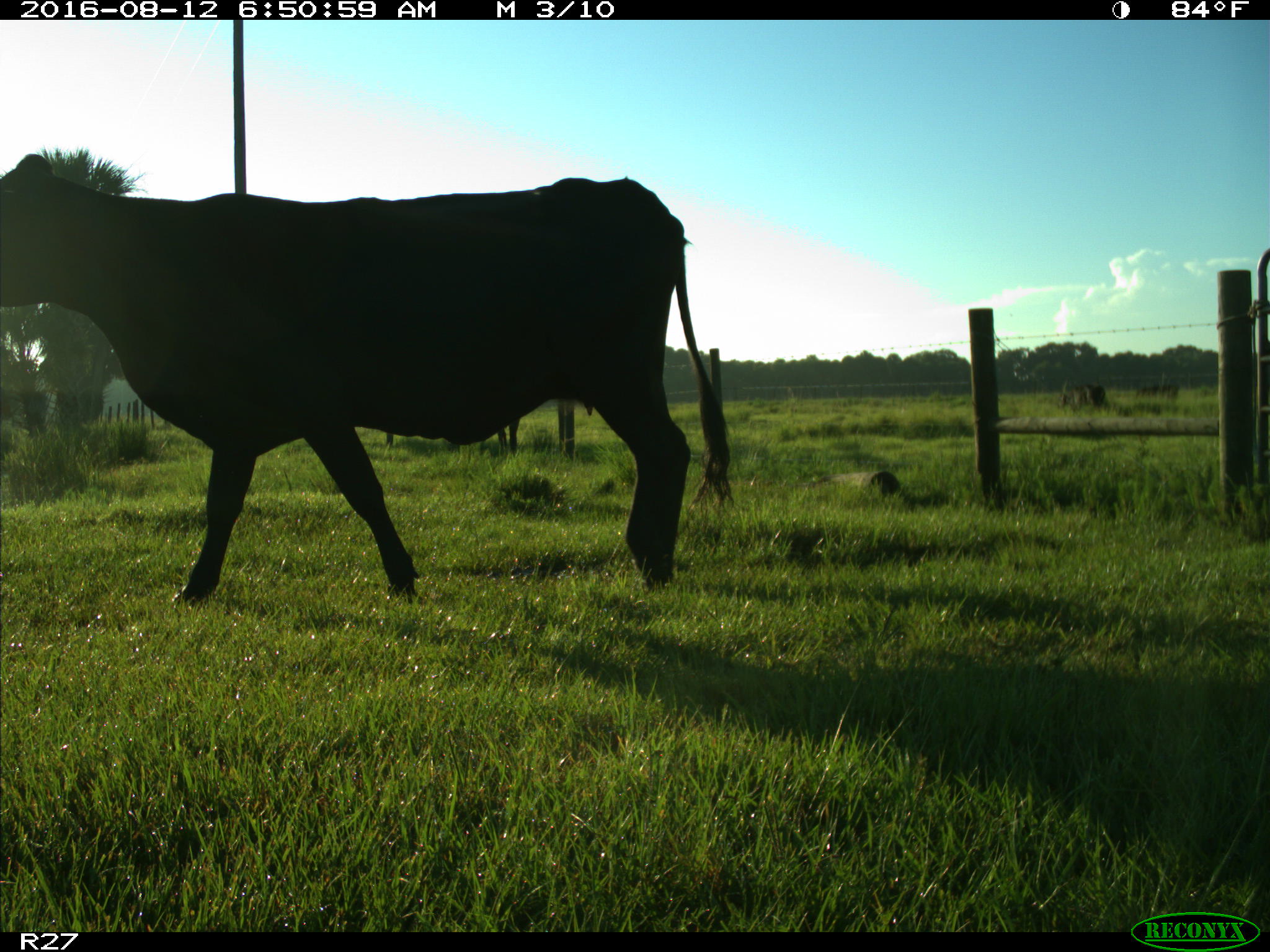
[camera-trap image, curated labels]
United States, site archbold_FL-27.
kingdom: Animalia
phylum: Chordata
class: Mammalia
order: Artiodactyla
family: Bovidae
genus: Bos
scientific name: Bos taurus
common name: domestic cow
Bos taurus (domestic cow).